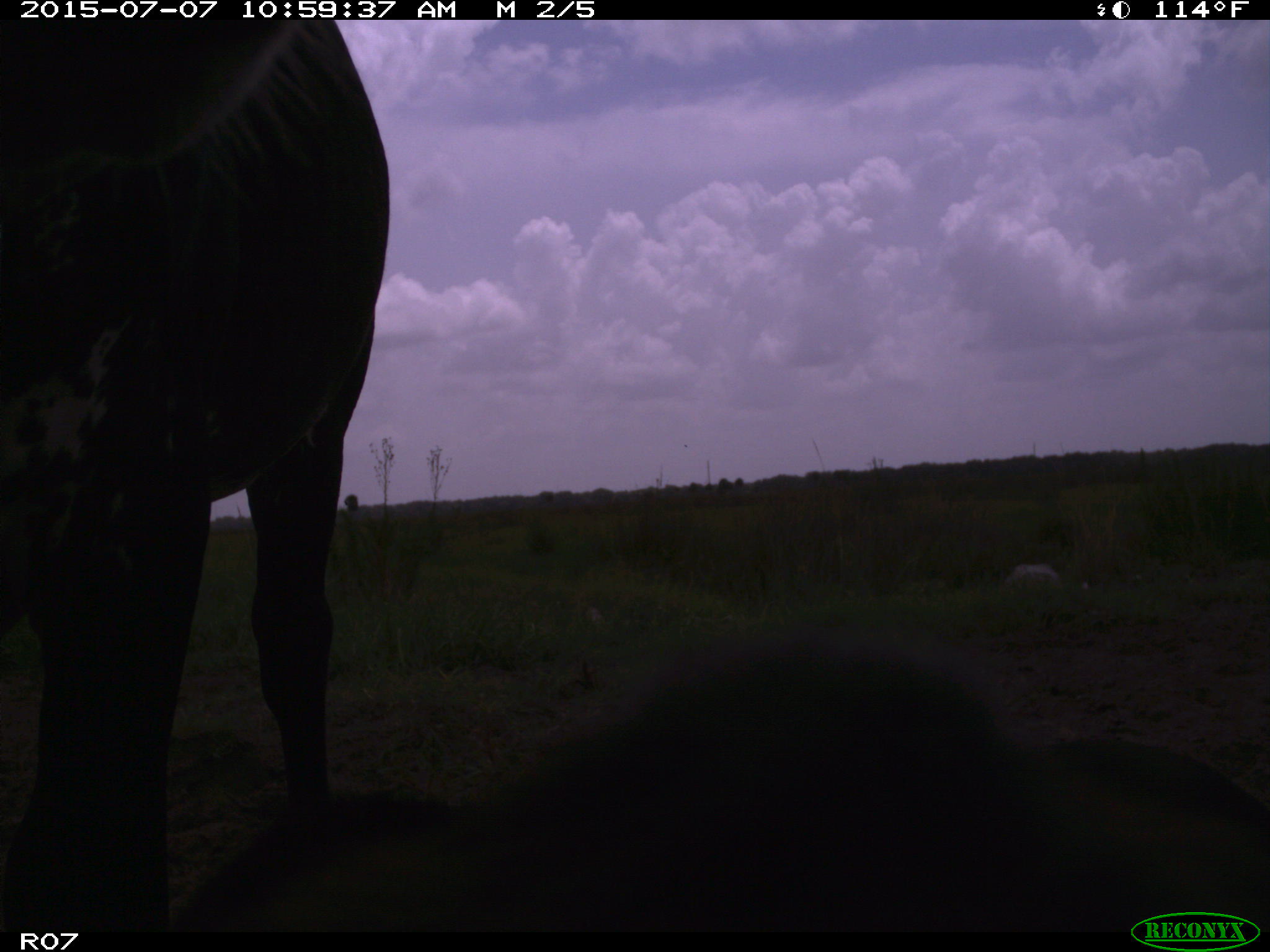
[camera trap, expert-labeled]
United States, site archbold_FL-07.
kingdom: Animalia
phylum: Chordata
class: Mammalia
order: Artiodactyla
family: Bovidae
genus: Bos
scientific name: Bos taurus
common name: domestic cow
Bos taurus (domestic cow).